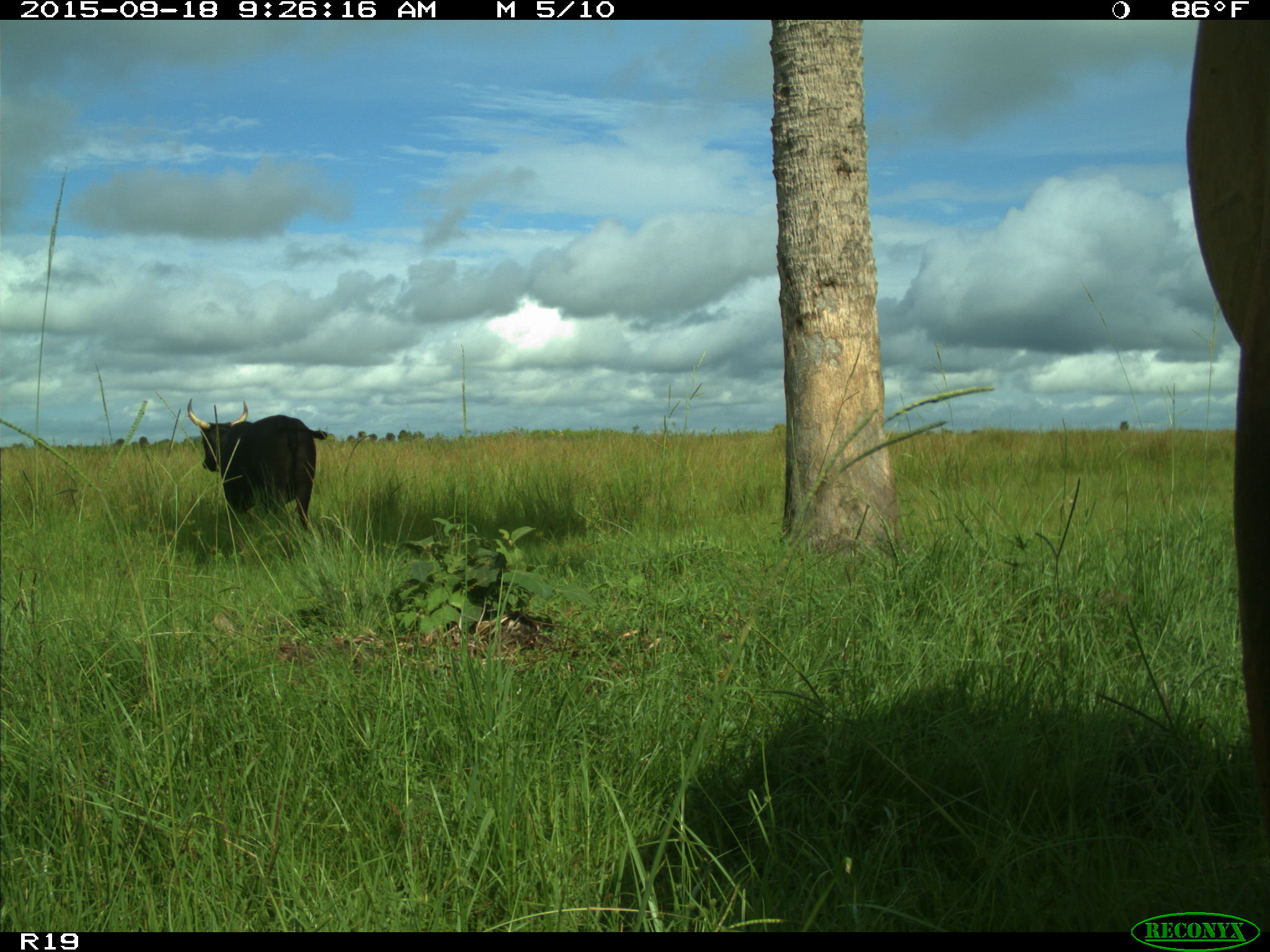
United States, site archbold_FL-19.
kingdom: Animalia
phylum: Chordata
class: Mammalia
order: Artiodactyla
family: Bovidae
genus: Bos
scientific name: Bos taurus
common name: domestic cow